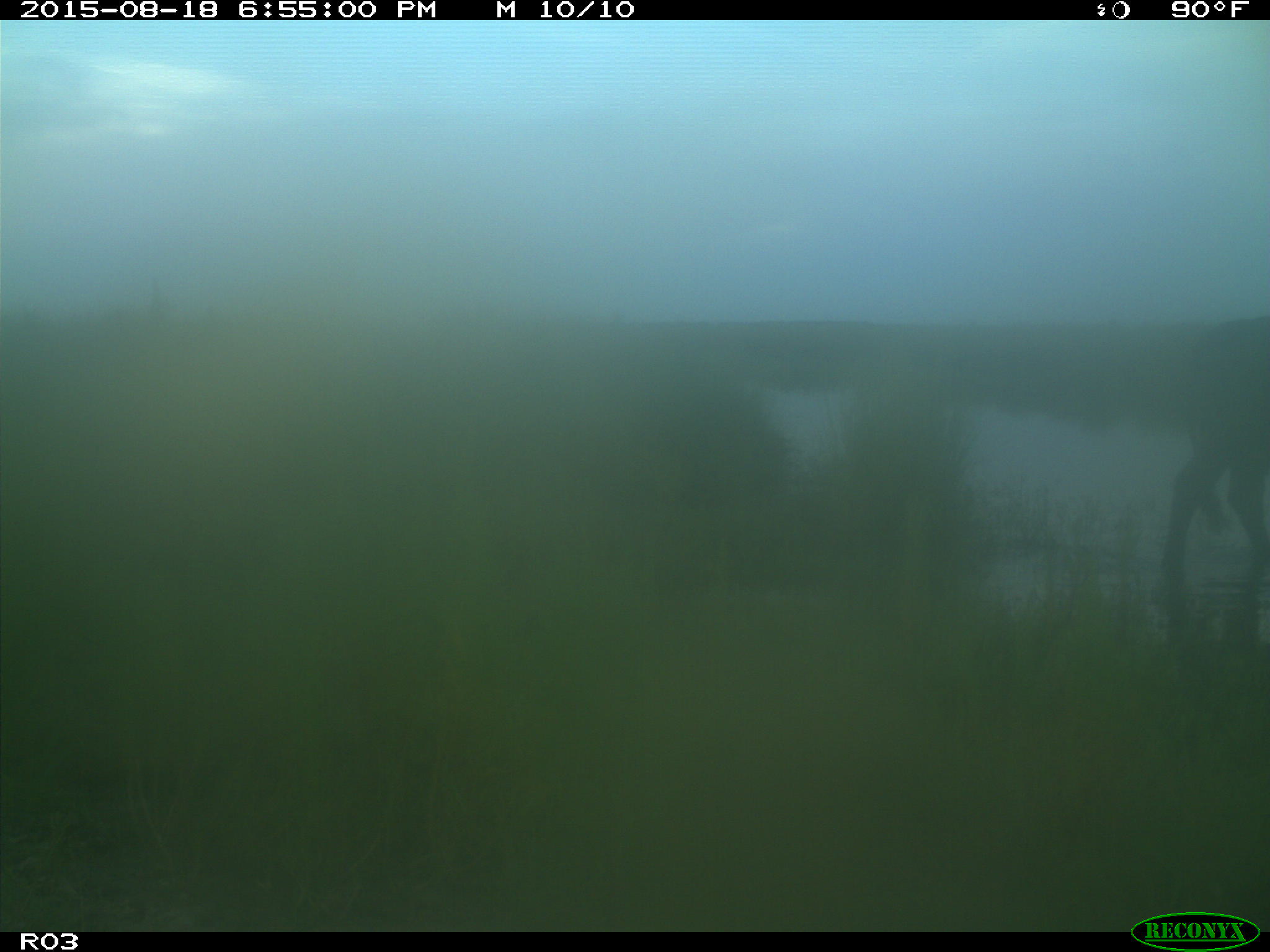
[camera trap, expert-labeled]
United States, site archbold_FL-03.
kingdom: Animalia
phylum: Chordata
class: Mammalia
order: Artiodactyla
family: Bovidae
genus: Bos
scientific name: Bos taurus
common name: domestic cow